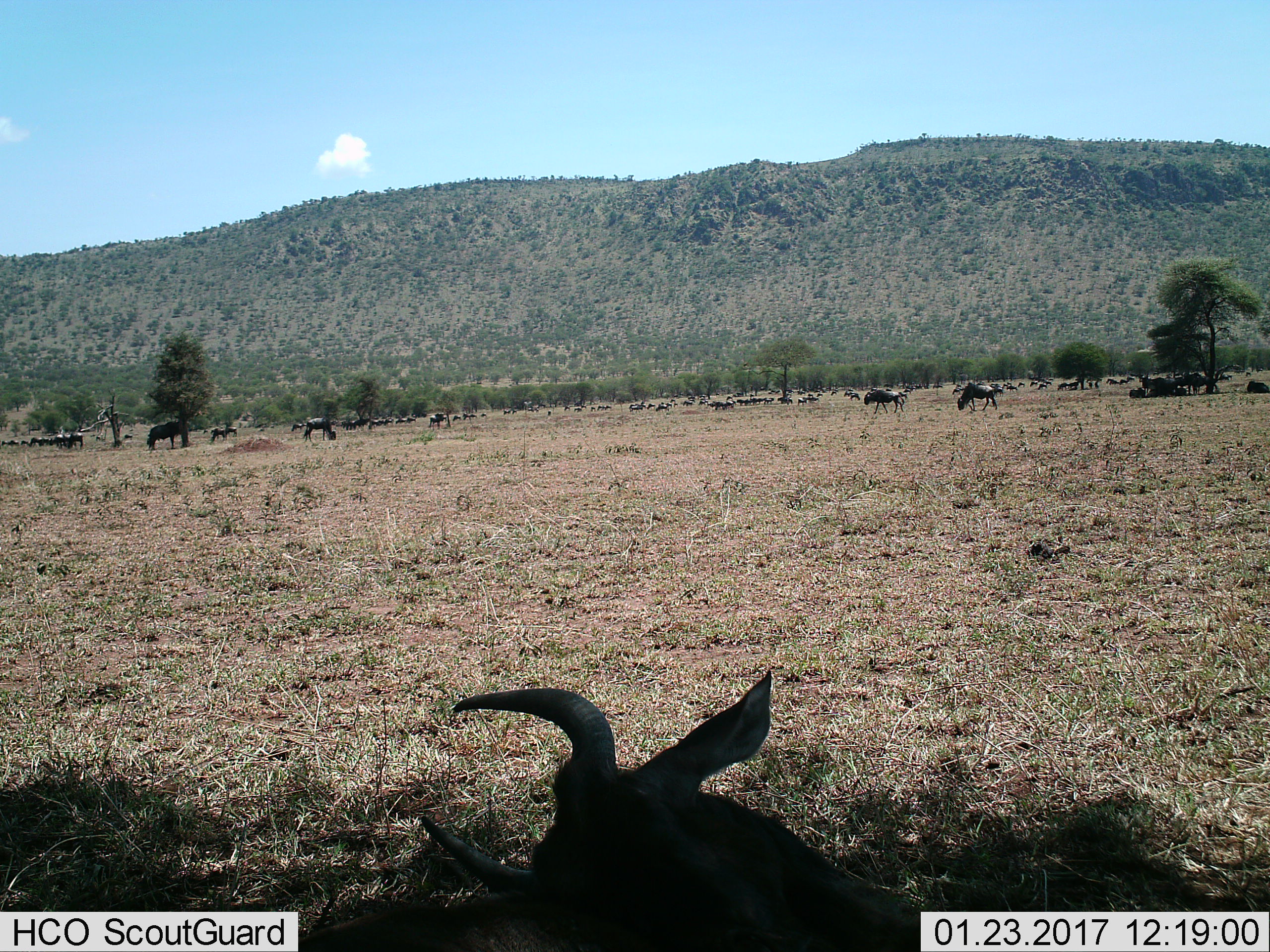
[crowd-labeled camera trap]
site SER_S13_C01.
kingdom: Animalia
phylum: Chordata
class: Mammalia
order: Artiodactyla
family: Bovidae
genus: Connochaetes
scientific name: Connochaetes taurinus taurinus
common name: blue wildebeest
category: wildebeestblue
Wildebeestblue (blue wildebeest) (Connochaetes taurinus taurinus), count 51+. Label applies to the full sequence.